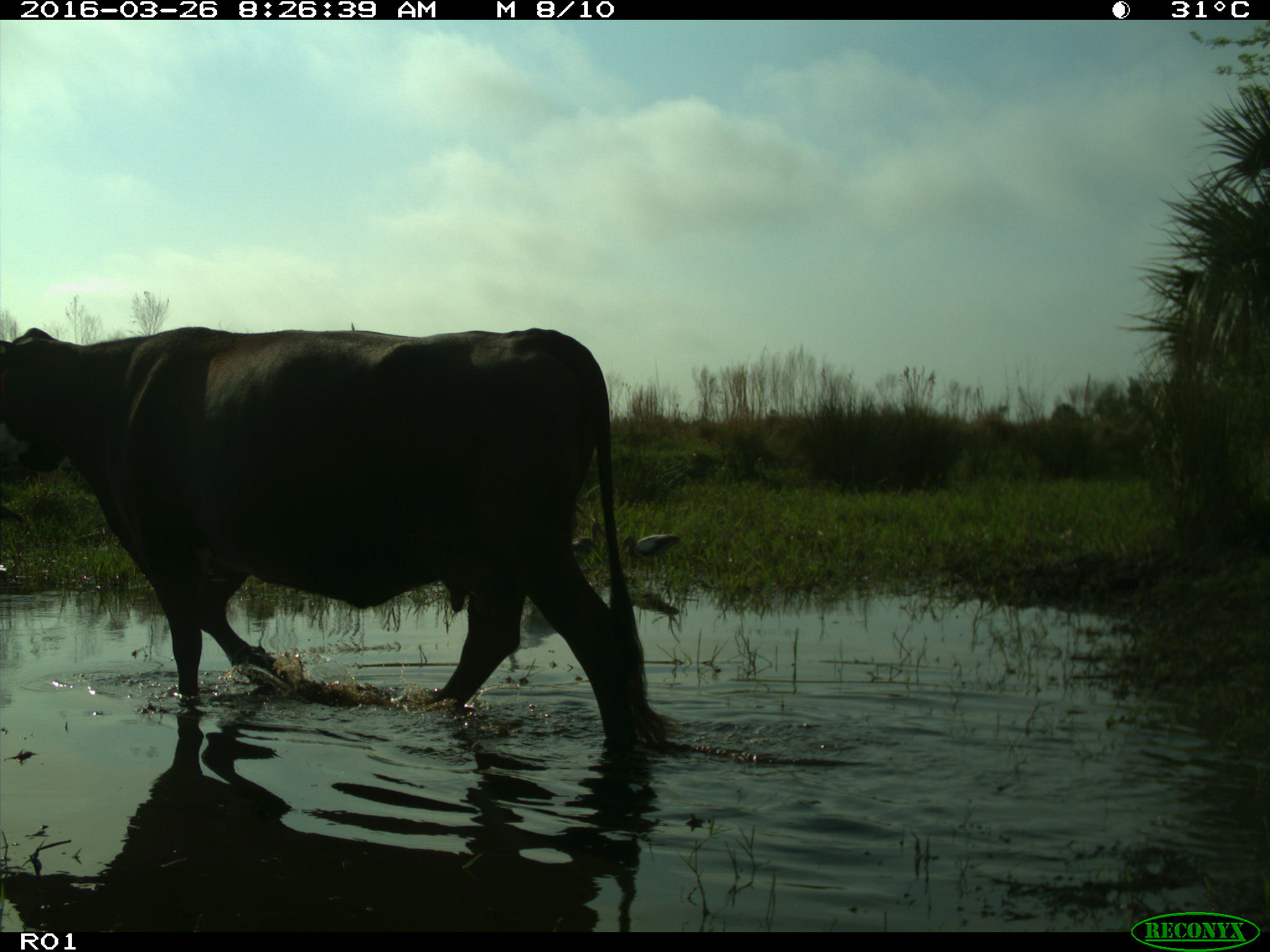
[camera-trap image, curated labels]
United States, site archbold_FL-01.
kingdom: Animalia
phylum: Chordata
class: Mammalia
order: Artiodactyla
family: Bovidae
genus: Bos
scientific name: Bos taurus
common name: domestic cow